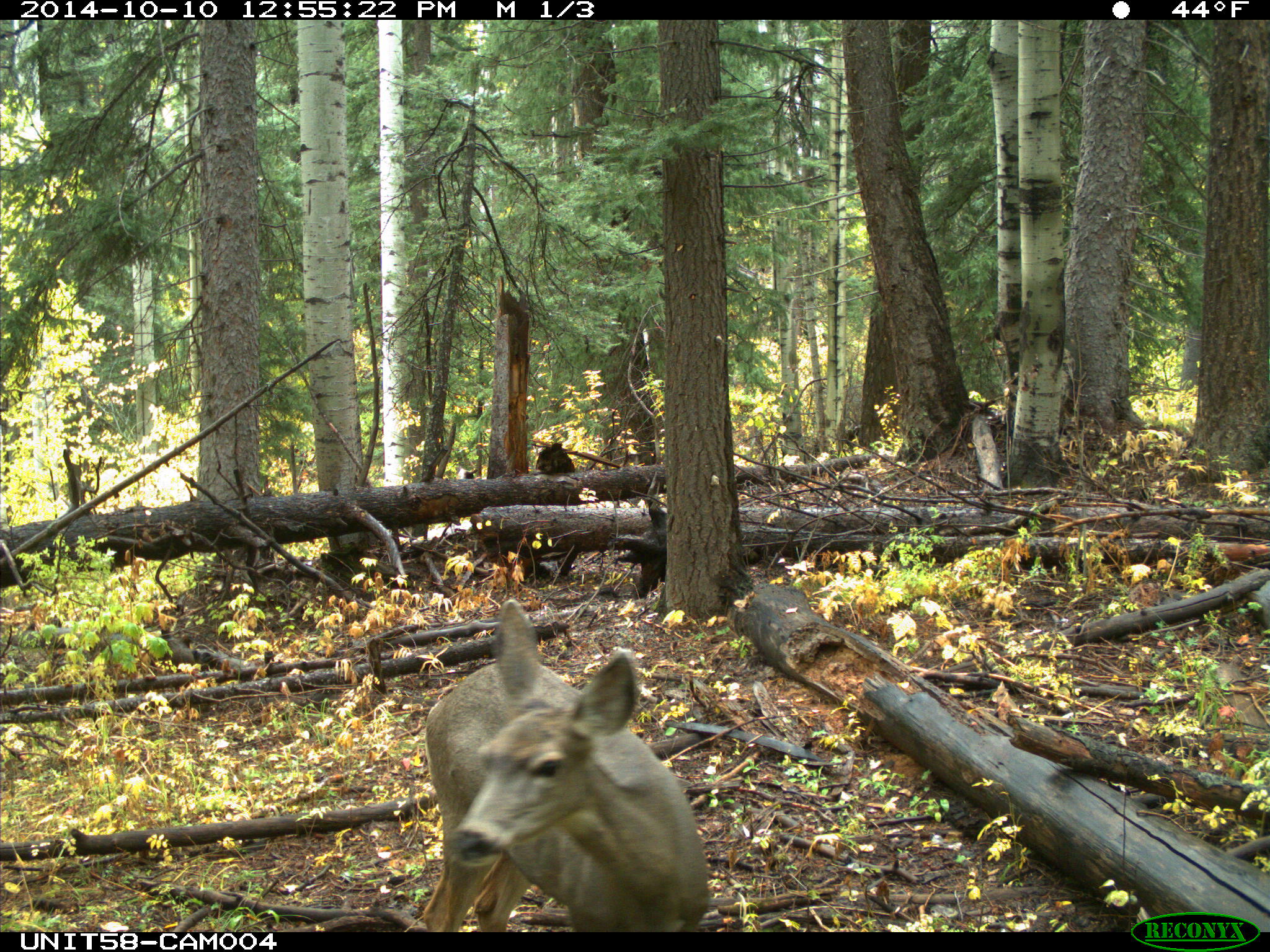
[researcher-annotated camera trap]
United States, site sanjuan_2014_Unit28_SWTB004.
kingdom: Animalia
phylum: Chordata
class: Mammalia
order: Artiodactyla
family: Cervidae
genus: Odocoileus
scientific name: Odocoileus hemionus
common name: mule deer